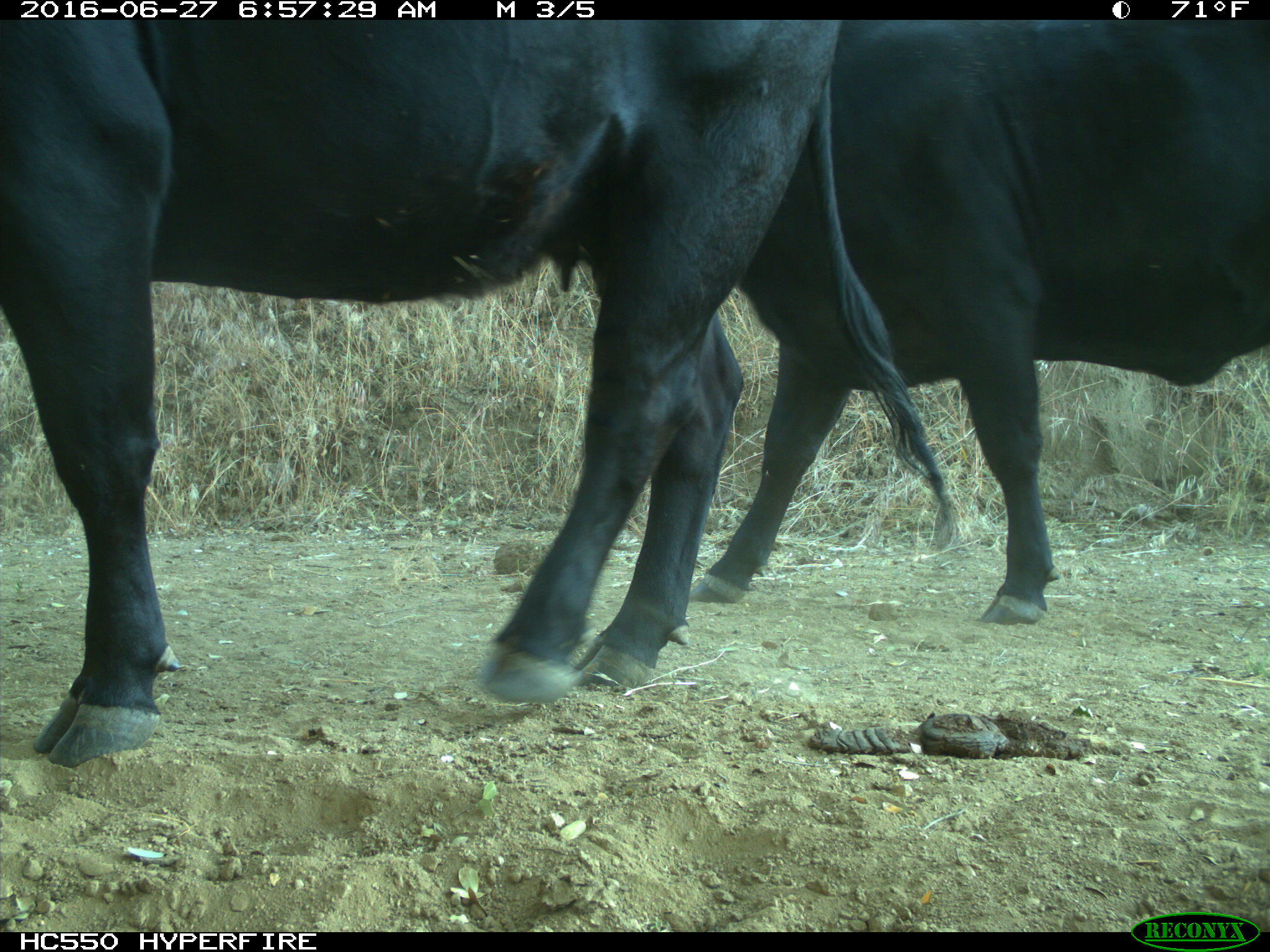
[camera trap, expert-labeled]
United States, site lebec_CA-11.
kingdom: Animalia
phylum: Chordata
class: Mammalia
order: Artiodactyla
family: Bovidae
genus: Bos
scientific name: Bos taurus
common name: domestic cow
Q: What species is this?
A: Bos taurus (domestic cow).